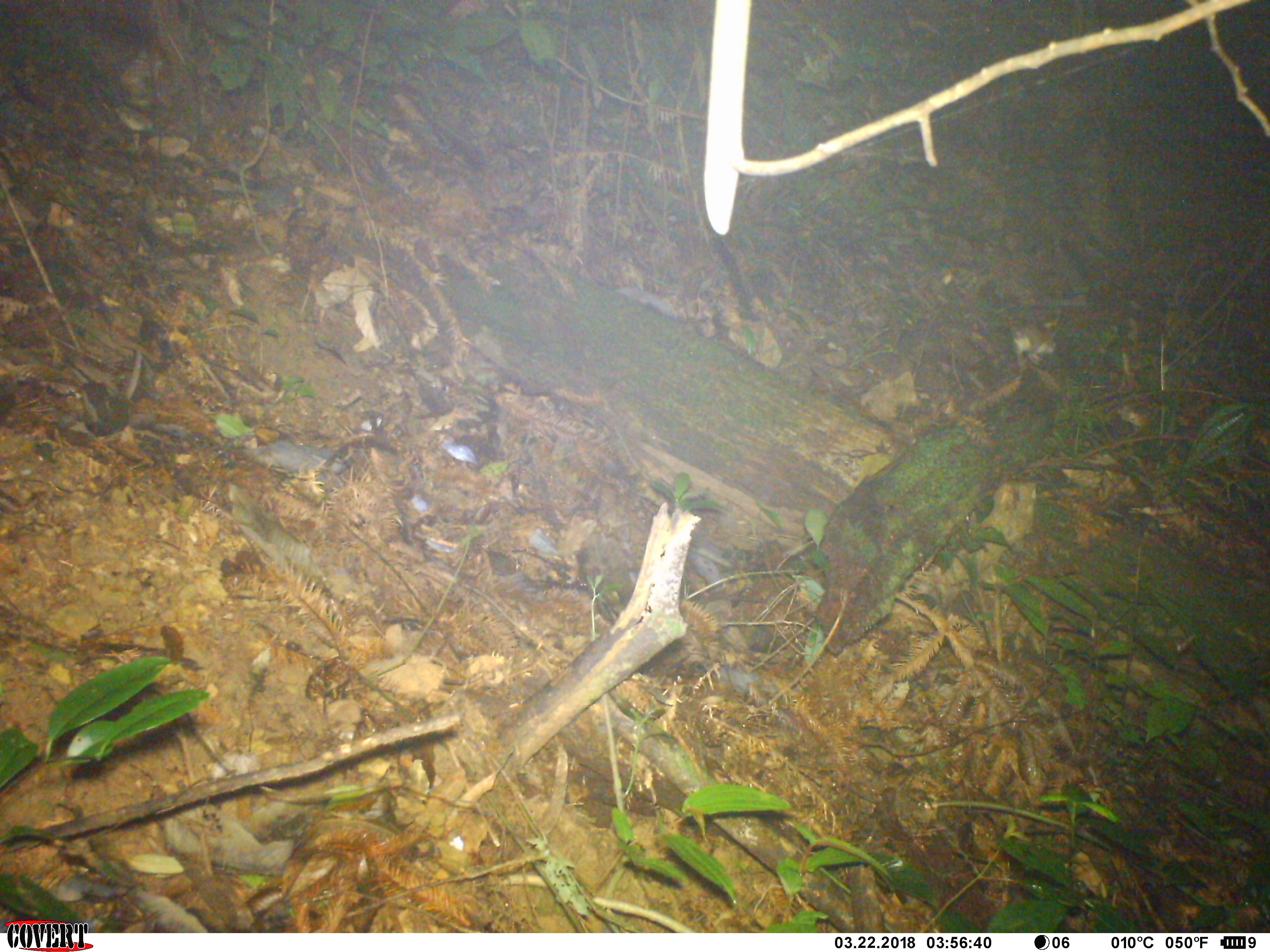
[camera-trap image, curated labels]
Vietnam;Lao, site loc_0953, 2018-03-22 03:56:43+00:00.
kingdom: Animalia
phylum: Chordata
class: Mammalia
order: Rodentia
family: Muridae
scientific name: Muridae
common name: old-world mice and rats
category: unidentified murid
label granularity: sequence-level